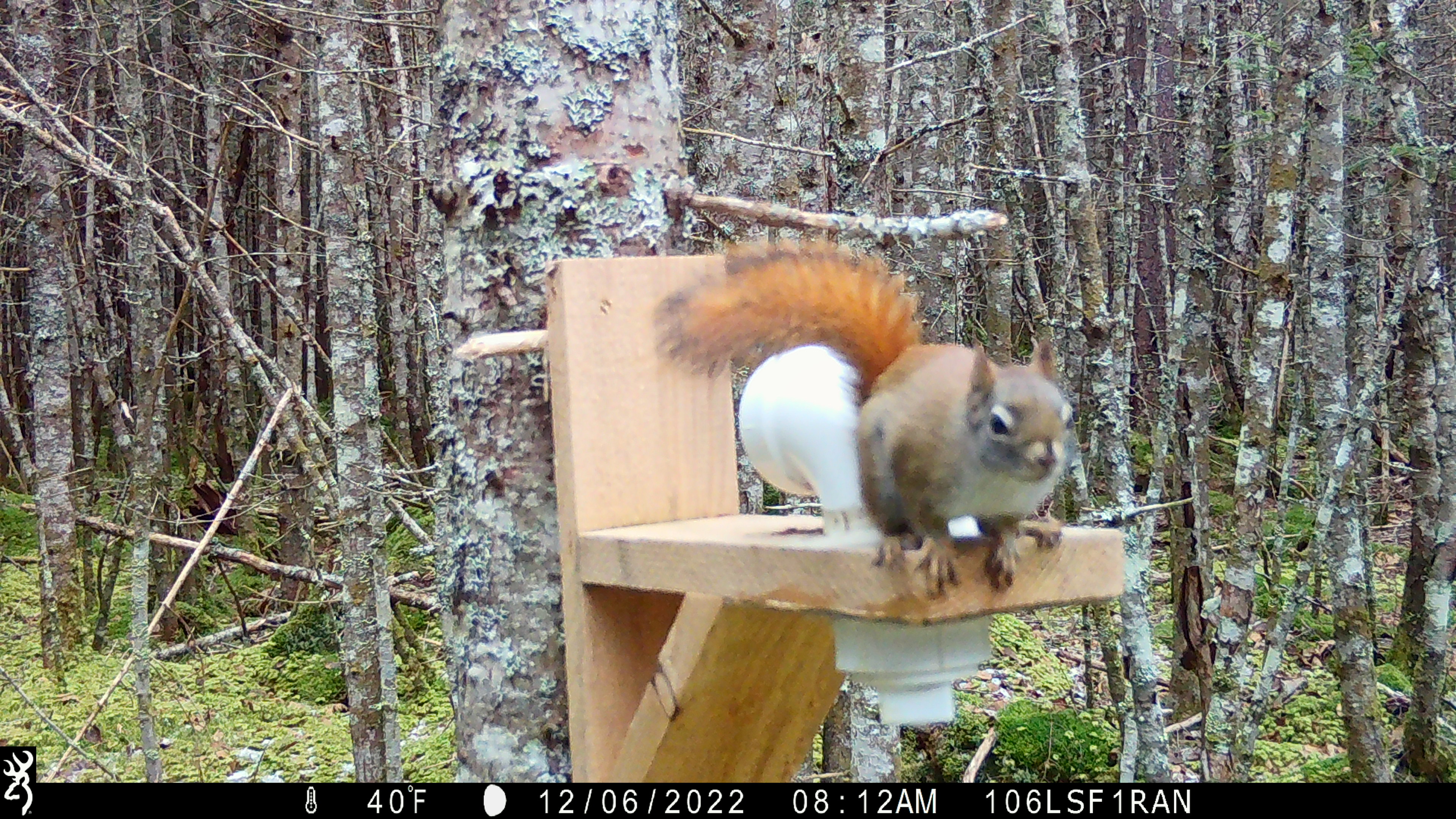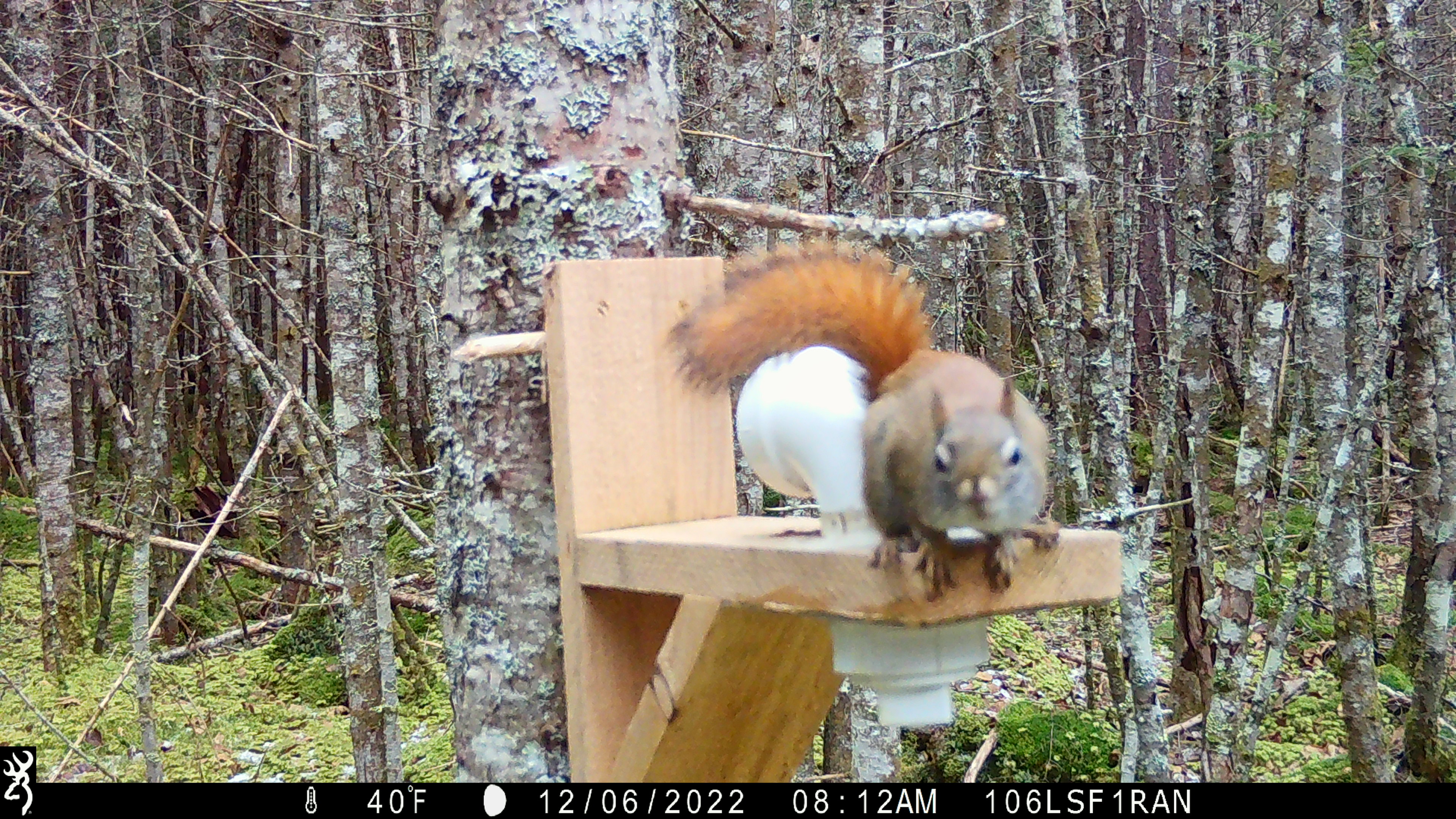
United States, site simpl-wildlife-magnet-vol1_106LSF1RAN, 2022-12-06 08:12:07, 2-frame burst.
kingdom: Animalia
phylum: Chordata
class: Mammalia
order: Rodentia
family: Sciuridae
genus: Tamiasciurus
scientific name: Tamiasciurus hudsonicus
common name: red squirrel